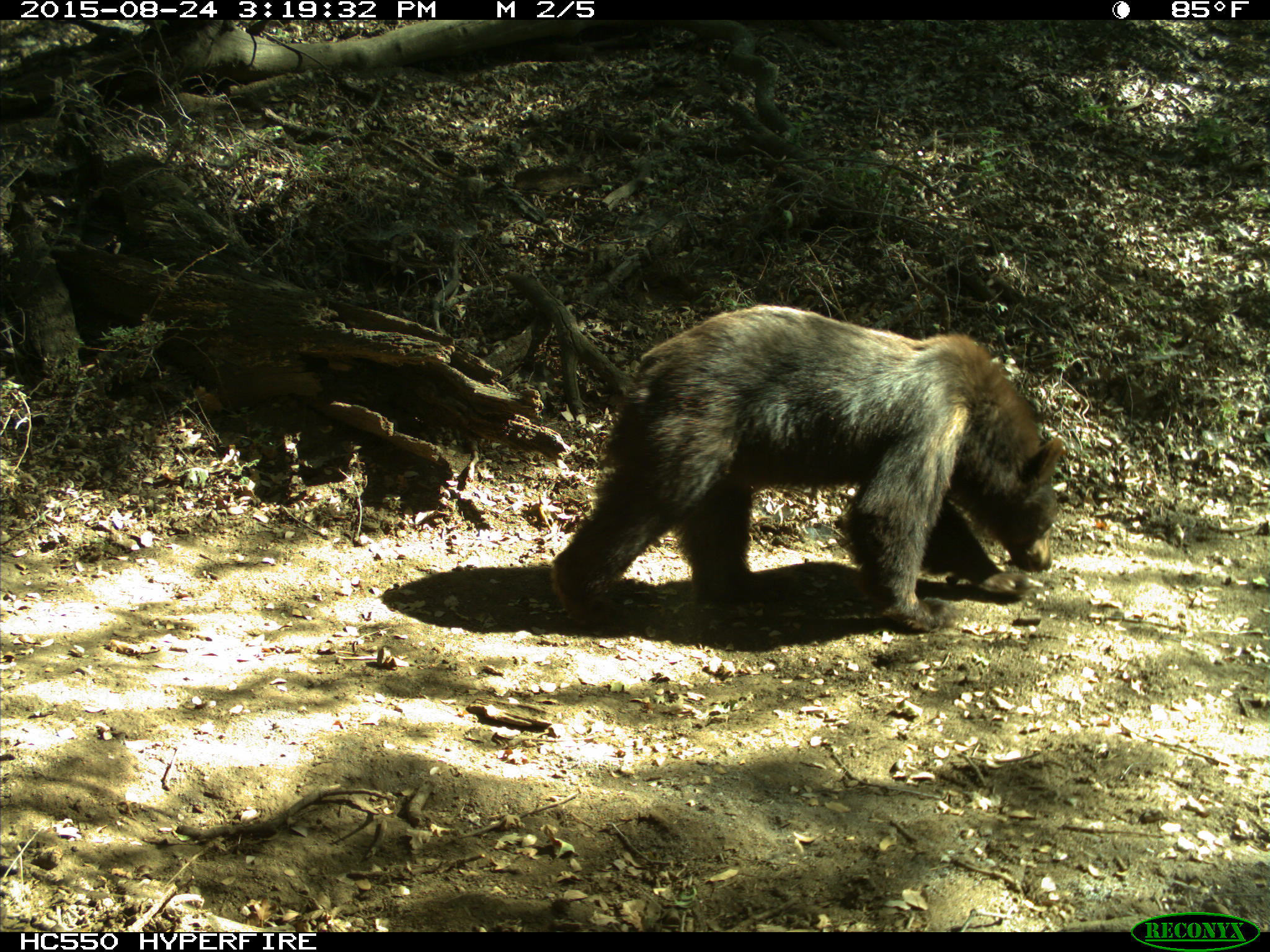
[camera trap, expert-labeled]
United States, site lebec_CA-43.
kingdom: Animalia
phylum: Chordata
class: Mammalia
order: Carnivora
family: Ursidae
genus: Ursus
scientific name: Ursus americanus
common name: american black bear